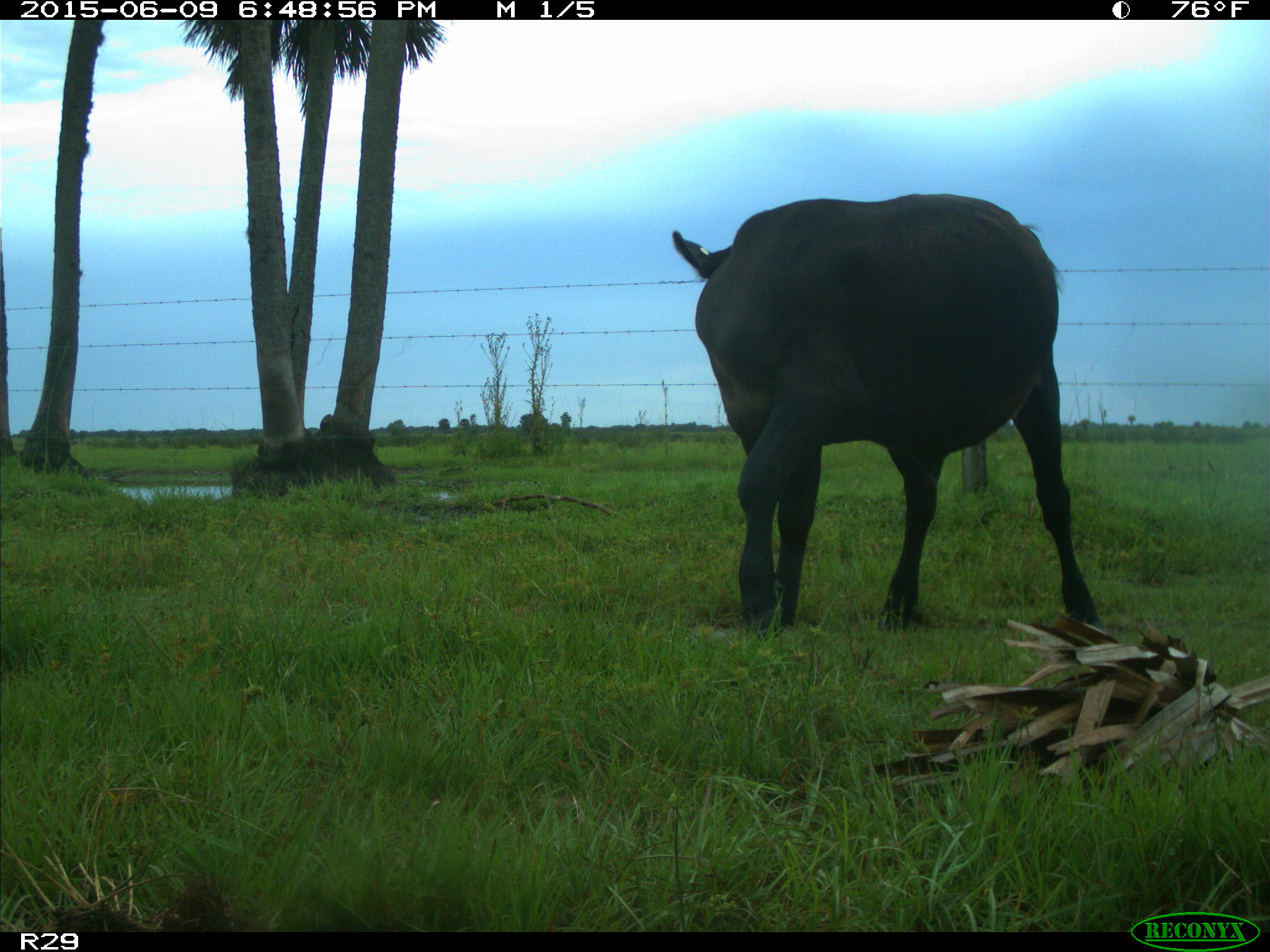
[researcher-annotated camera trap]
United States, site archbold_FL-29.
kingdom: Animalia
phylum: Chordata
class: Mammalia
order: Artiodactyla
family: Bovidae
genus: Bos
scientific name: Bos taurus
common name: domestic cow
Bos taurus (domestic cow).